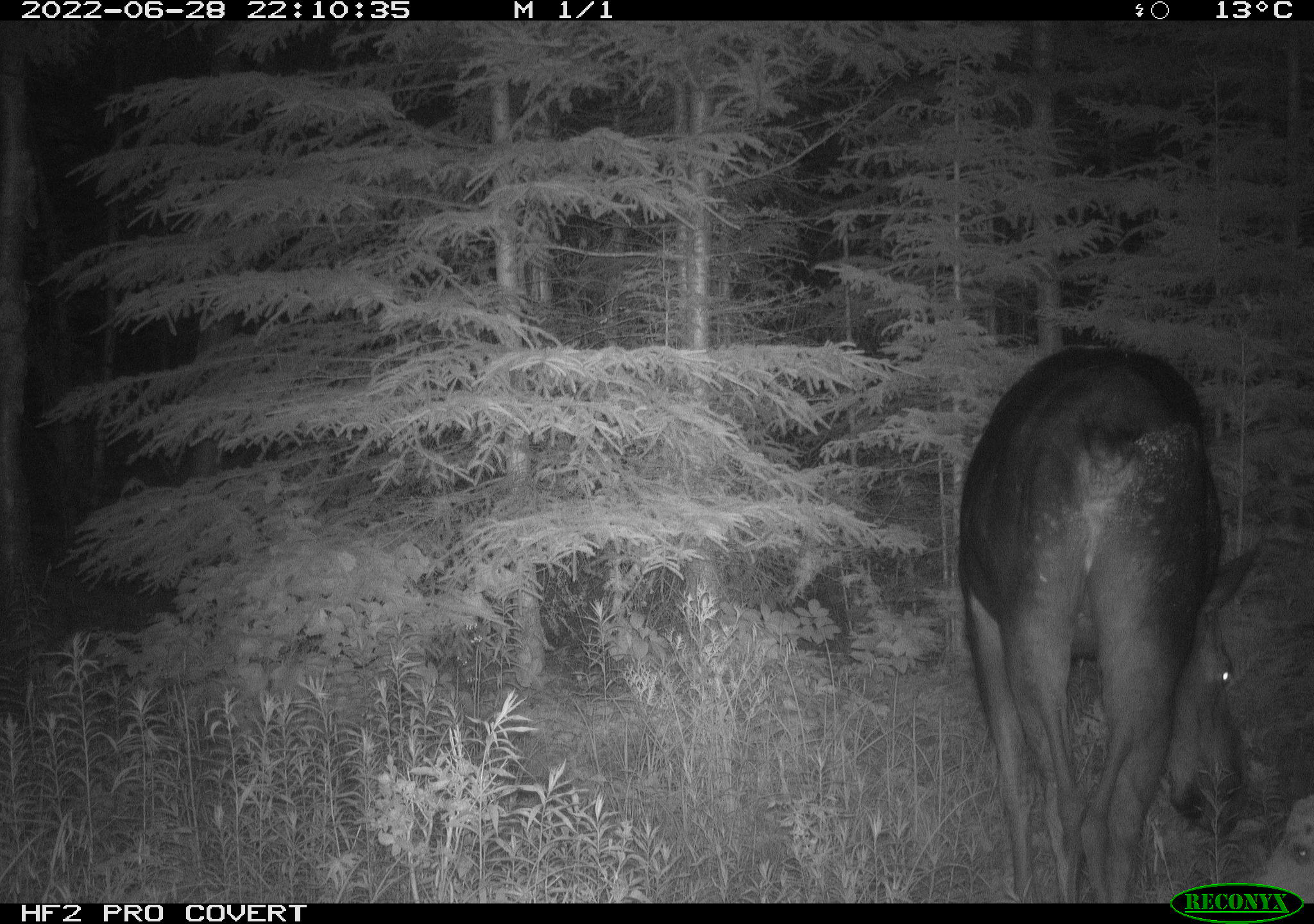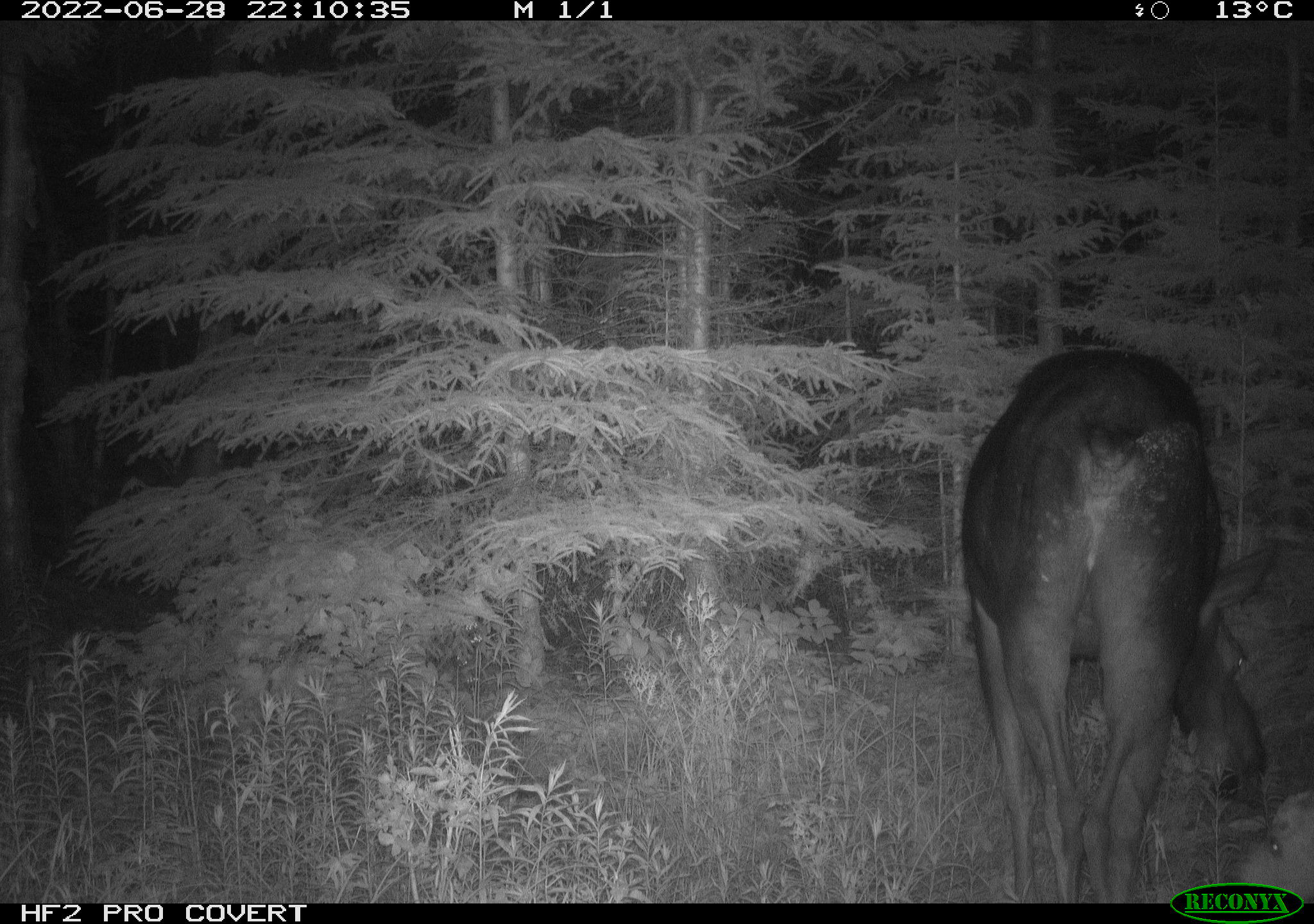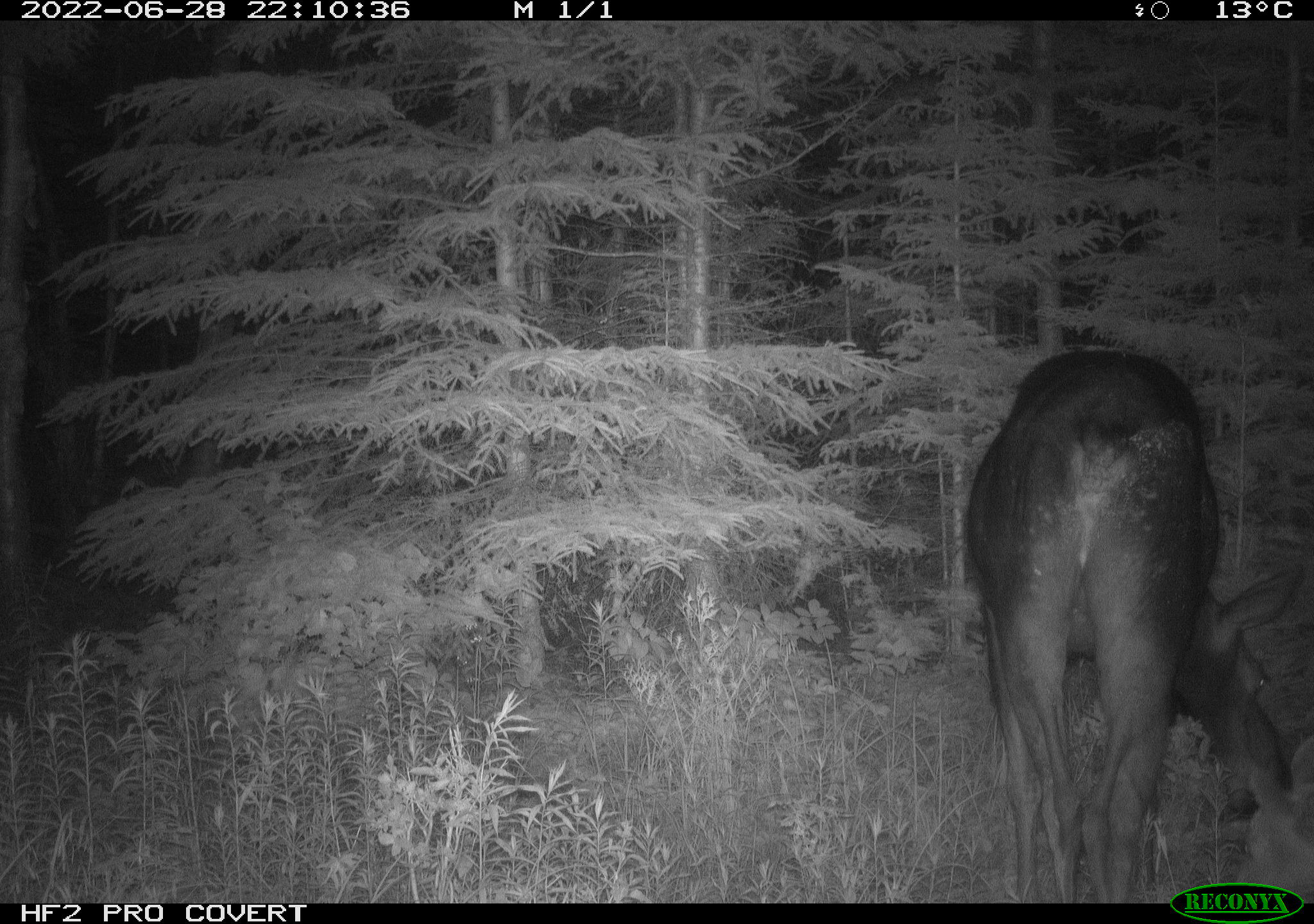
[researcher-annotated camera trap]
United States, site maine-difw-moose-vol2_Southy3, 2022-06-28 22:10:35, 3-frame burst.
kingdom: Animalia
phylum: Chordata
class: Mammalia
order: Artiodactyla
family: Cervidae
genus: Alces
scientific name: Alces alces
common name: moose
Moose (Alces alces).